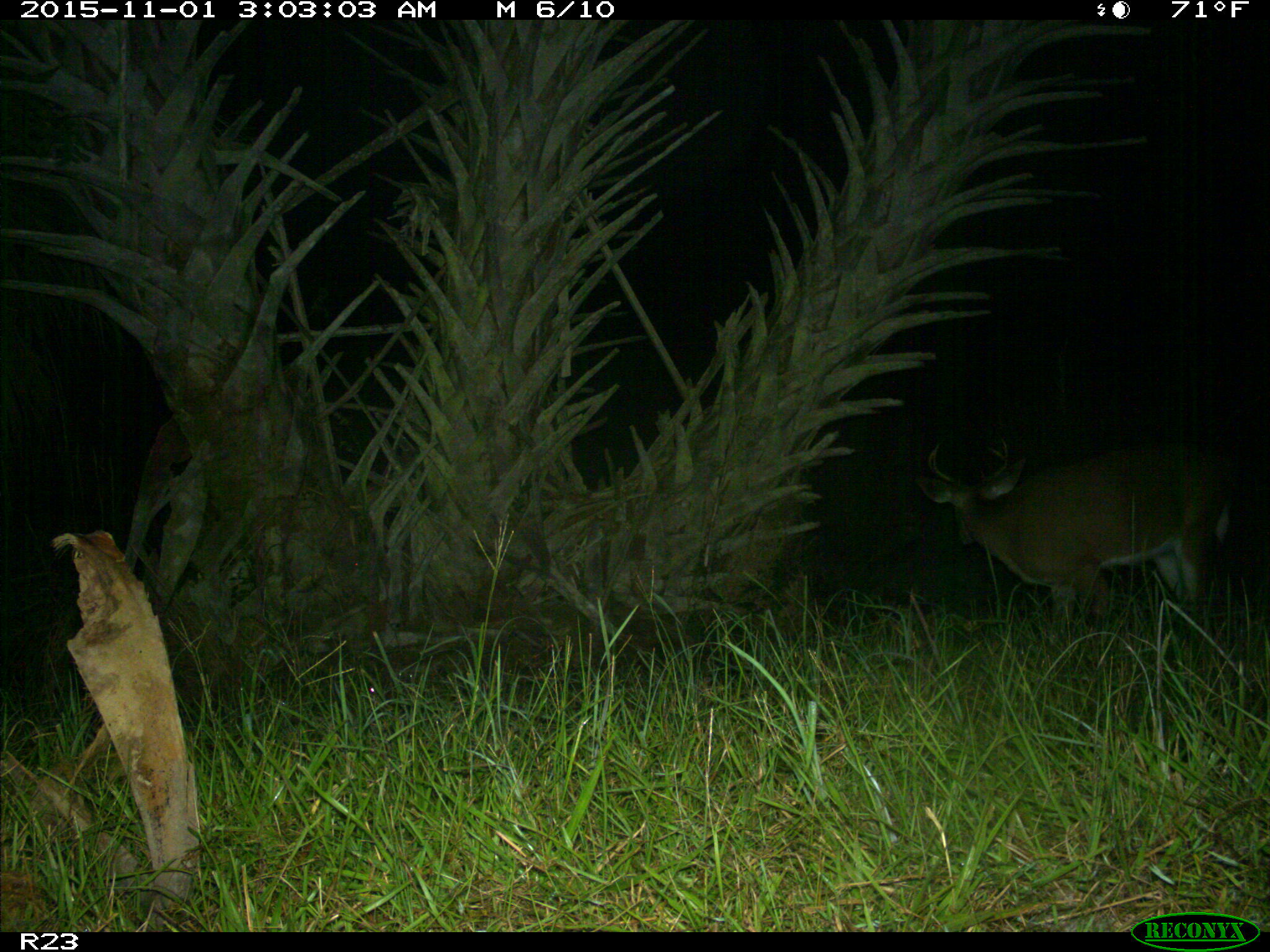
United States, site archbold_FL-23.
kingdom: Animalia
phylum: Chordata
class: Mammalia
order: Artiodactyla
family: Cervidae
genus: Odocoileus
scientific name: Odocoileus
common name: deer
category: unidentified deer